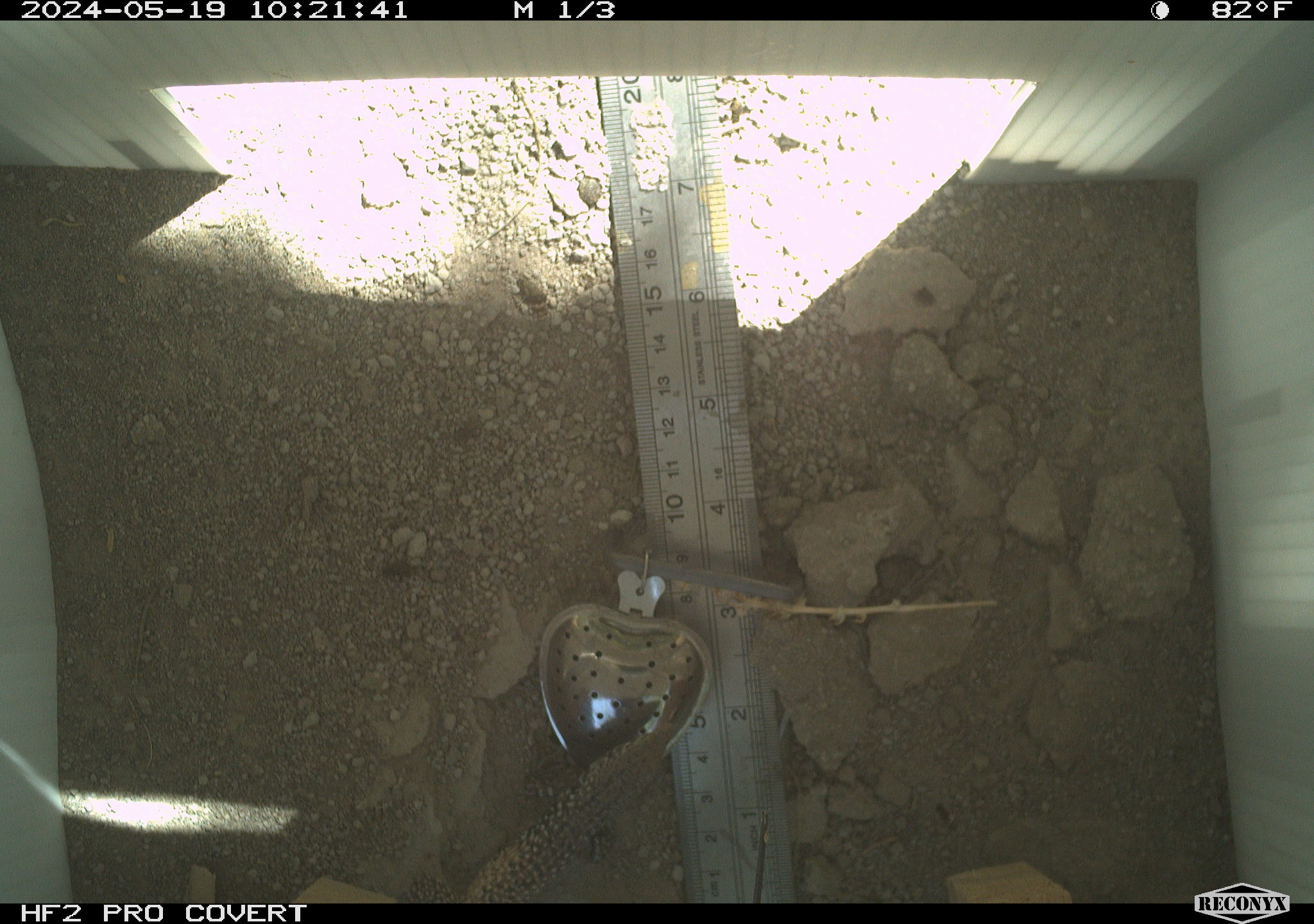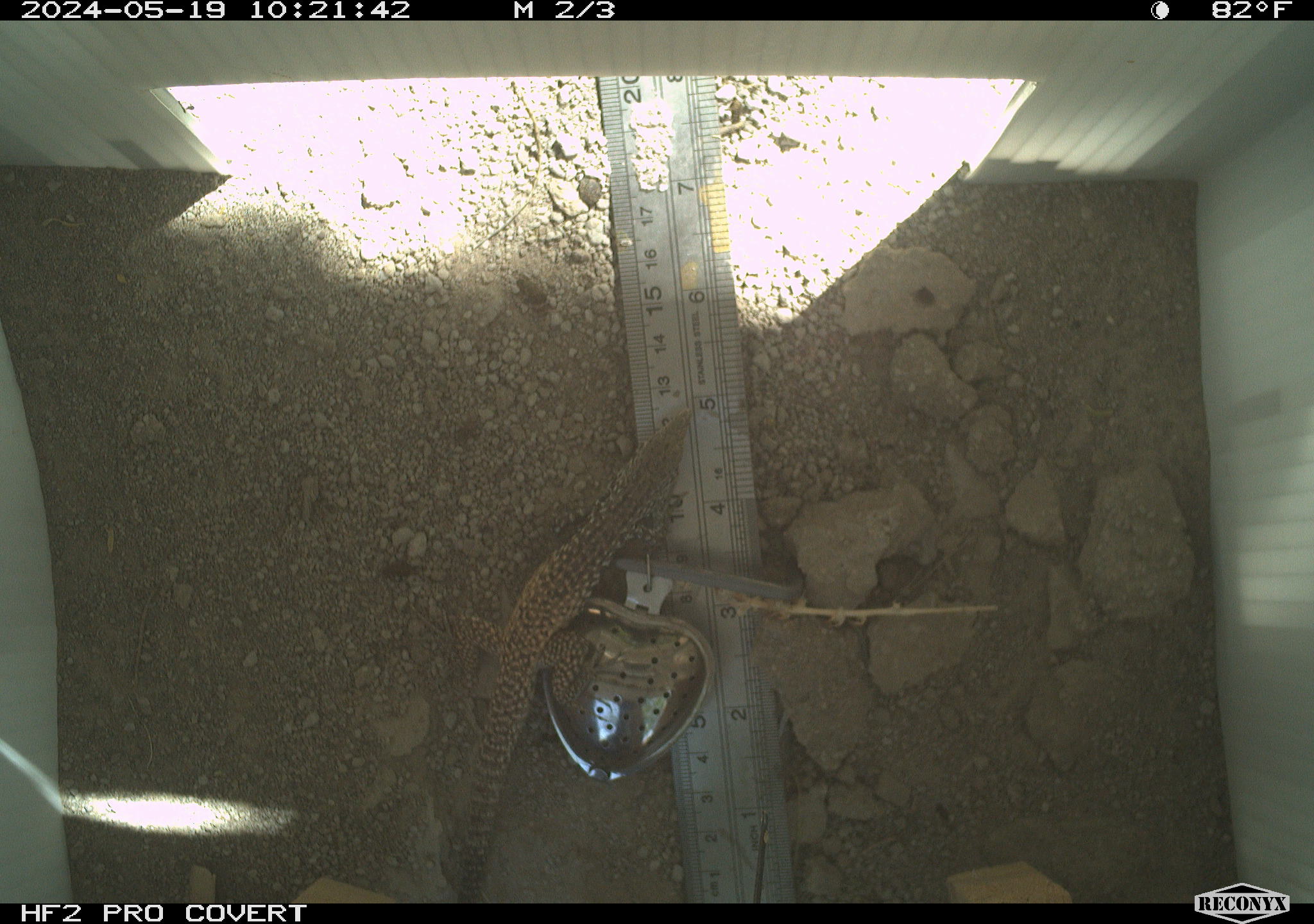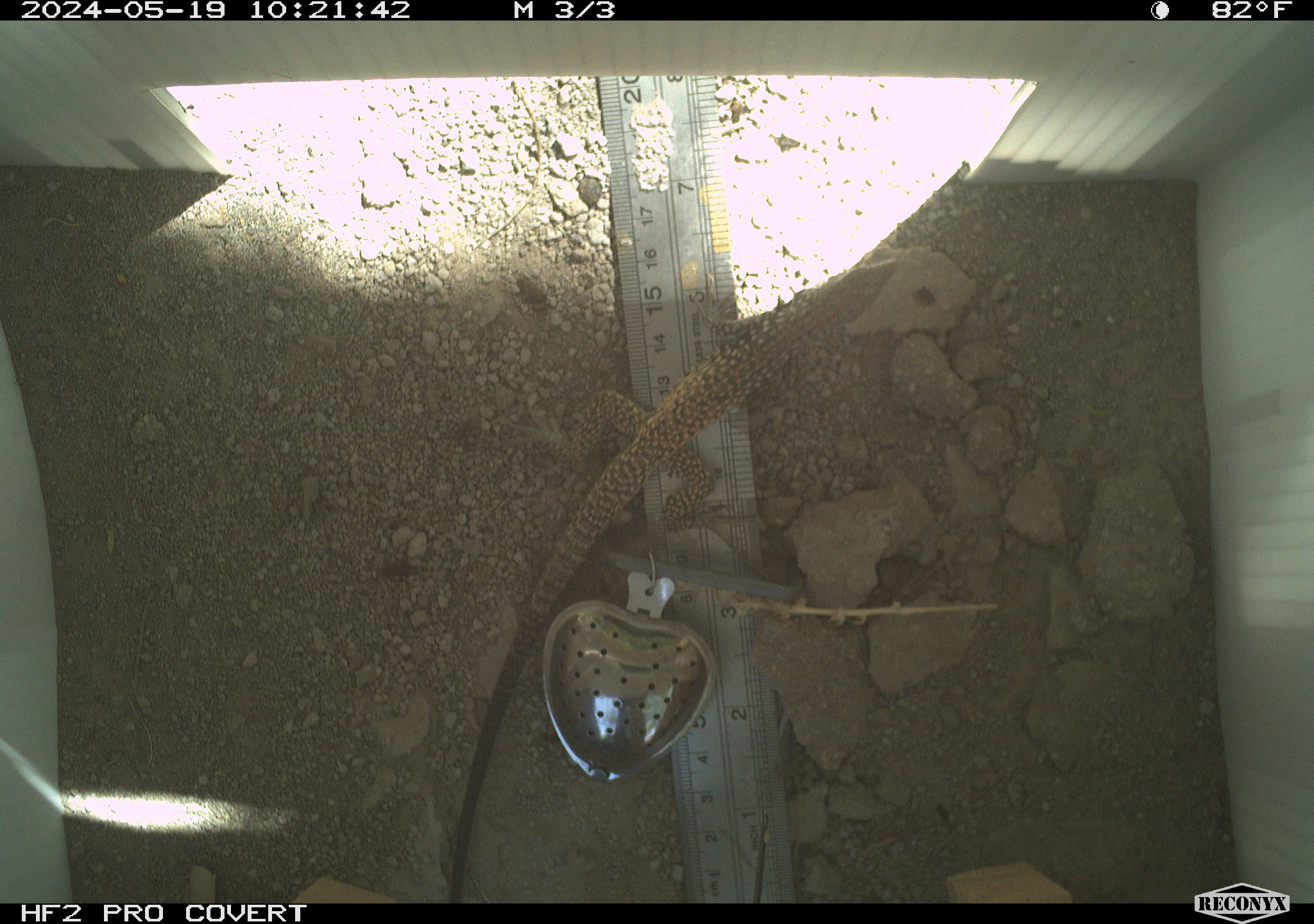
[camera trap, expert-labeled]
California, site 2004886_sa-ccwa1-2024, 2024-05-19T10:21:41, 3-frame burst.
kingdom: Animalia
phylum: Chordata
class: Reptilia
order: Squamata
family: Teiidae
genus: Aspidoscelis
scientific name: Aspidoscelis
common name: whiptail lizards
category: aspidoscelis species